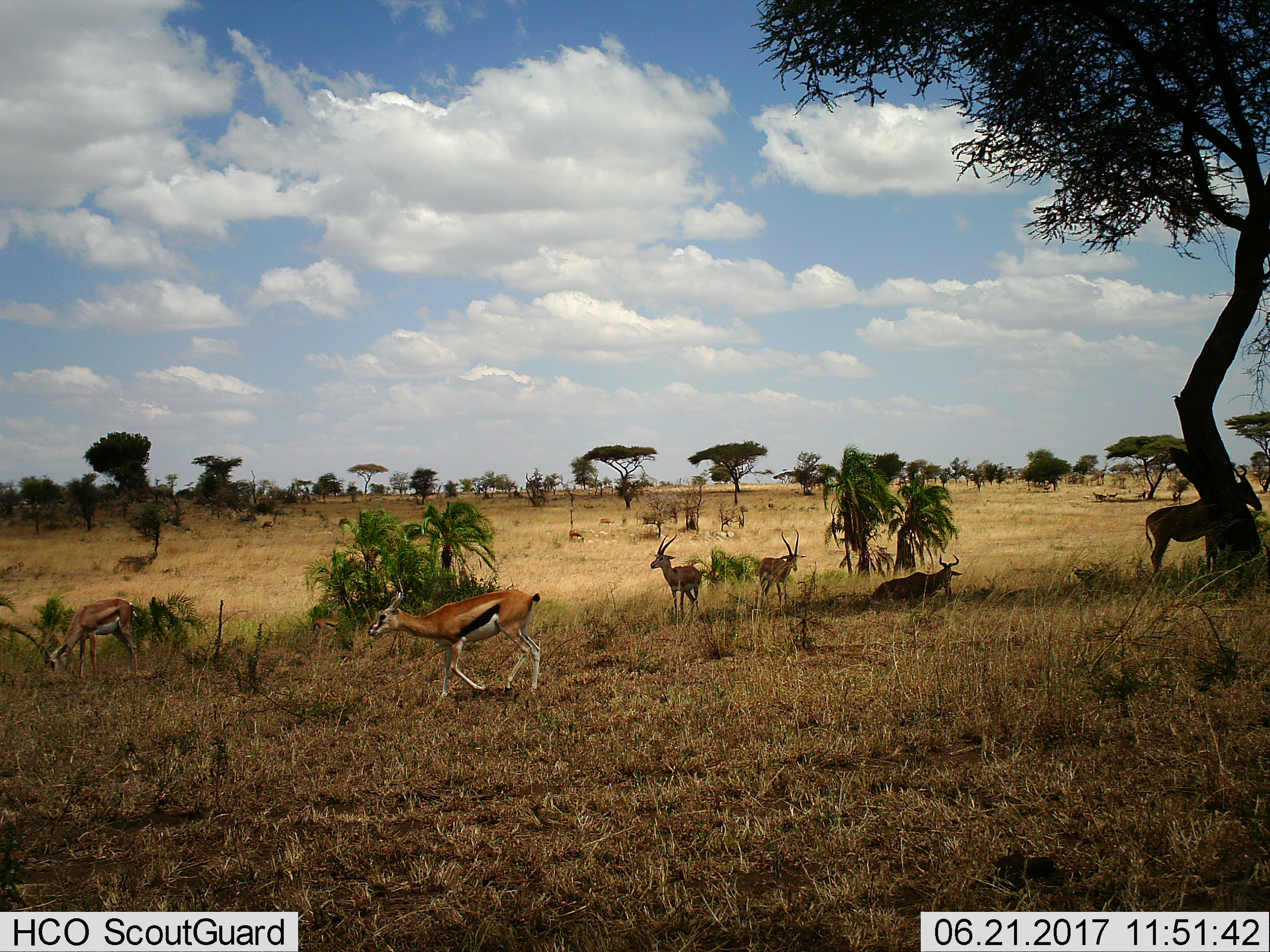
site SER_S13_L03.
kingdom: Animalia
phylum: Chordata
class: Mammalia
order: Artiodactyla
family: Bovidae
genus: Eudorcas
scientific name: Eudorcas thomsonii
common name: thomson's gazelle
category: gazellethomsons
Gazellethomsons (thomson's gazelle) (Eudorcas thomsonii), count 6. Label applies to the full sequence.